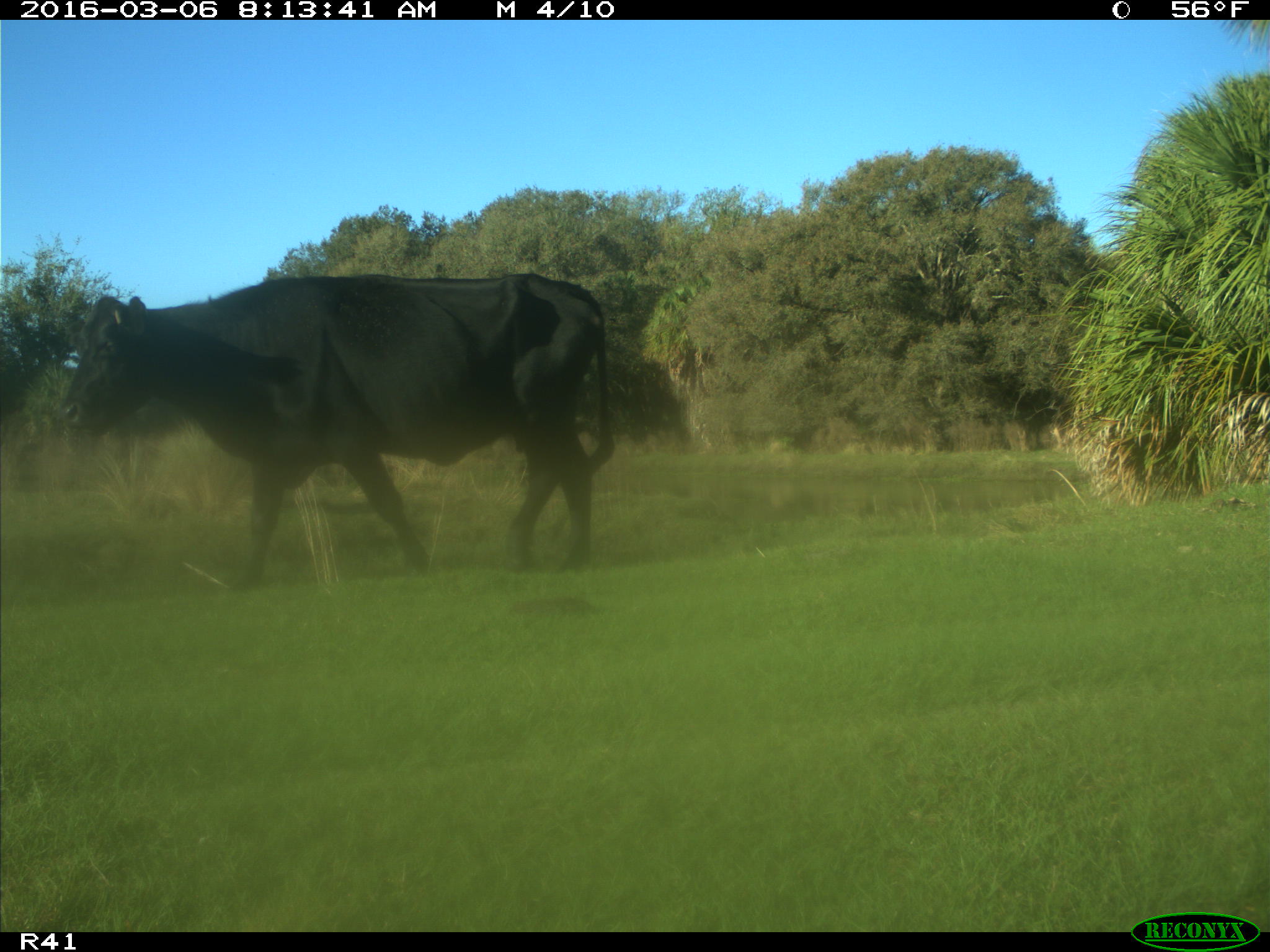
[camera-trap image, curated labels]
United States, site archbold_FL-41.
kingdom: Animalia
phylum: Chordata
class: Mammalia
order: Artiodactyla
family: Bovidae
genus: Bos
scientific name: Bos taurus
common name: domestic cow